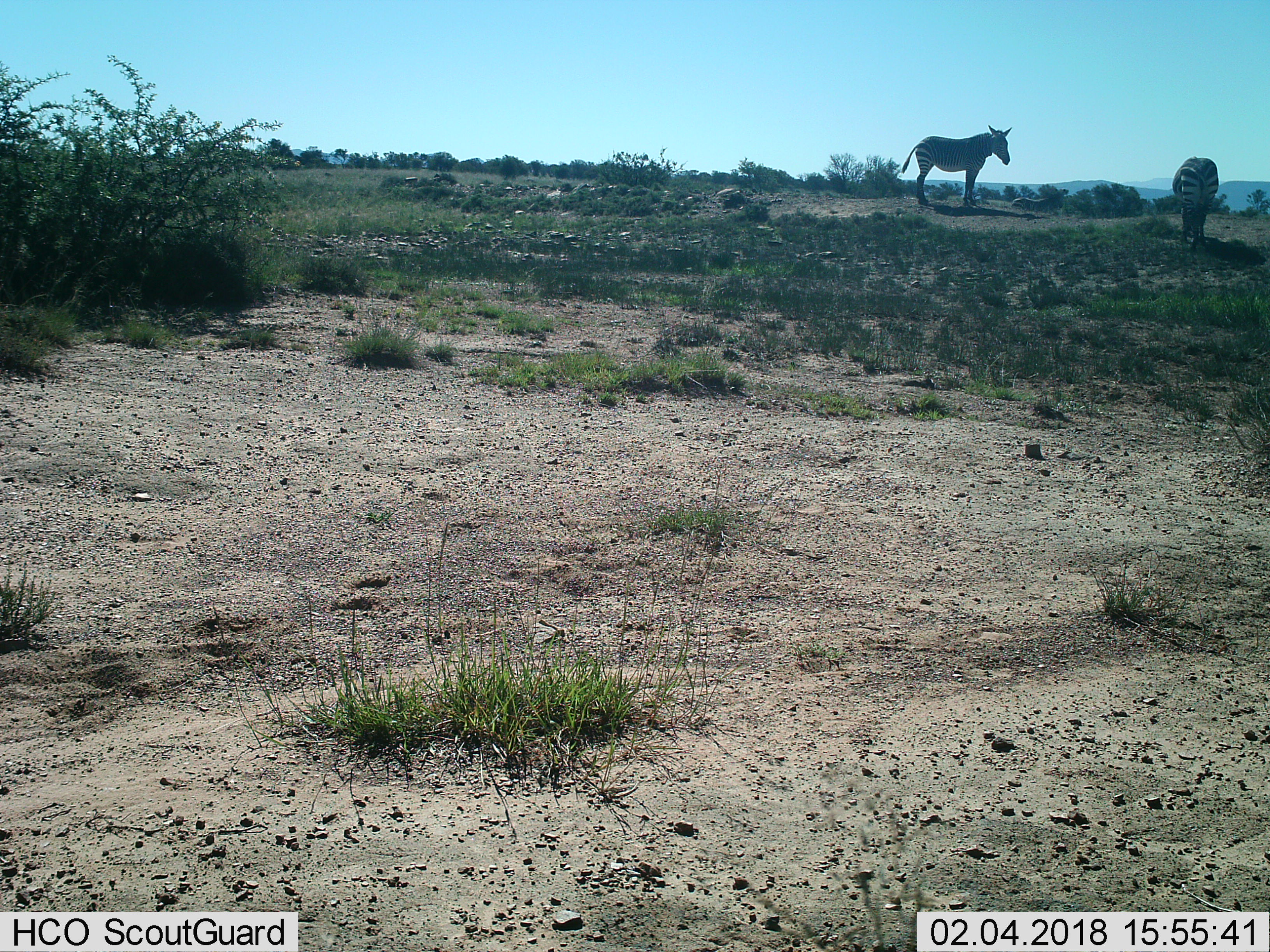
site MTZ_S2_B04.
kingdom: Animalia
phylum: Chordata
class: Mammalia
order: Perissodactyla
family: Equidae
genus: Equus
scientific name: Equus zebra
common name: mountain zebra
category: zebramountain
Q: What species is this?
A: Zebramountain (mountain zebra) (Equus zebra).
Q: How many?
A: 2.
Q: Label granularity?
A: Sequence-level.